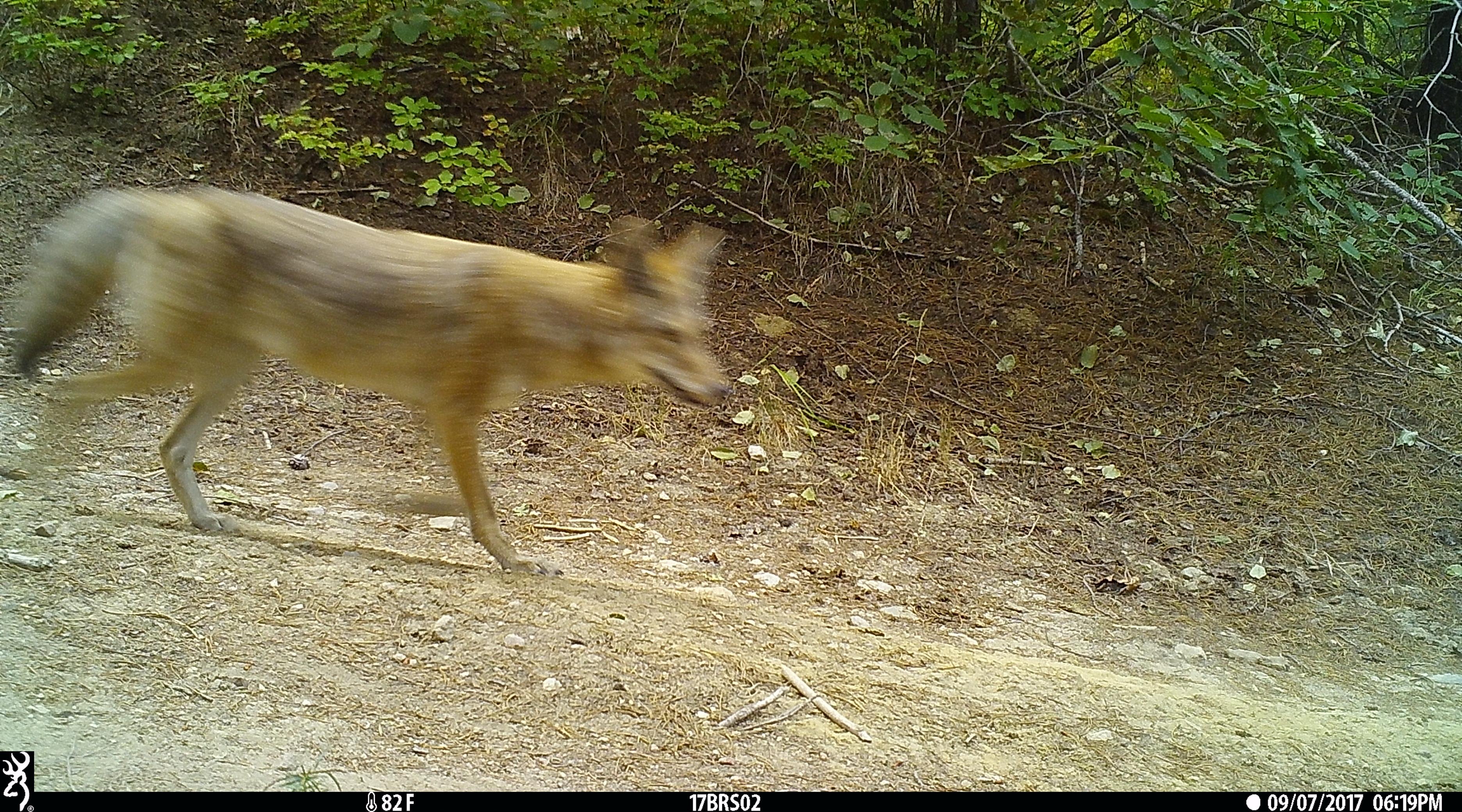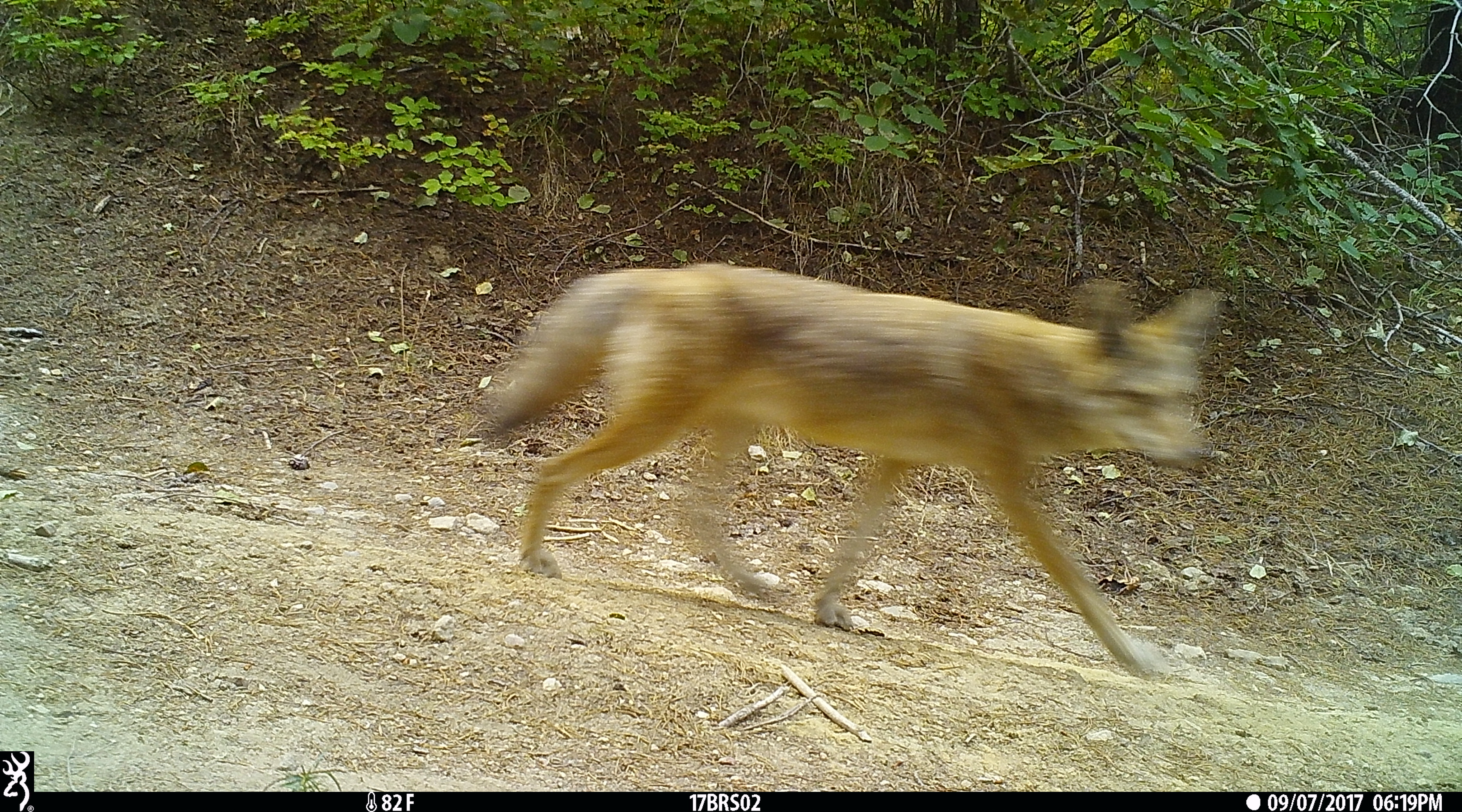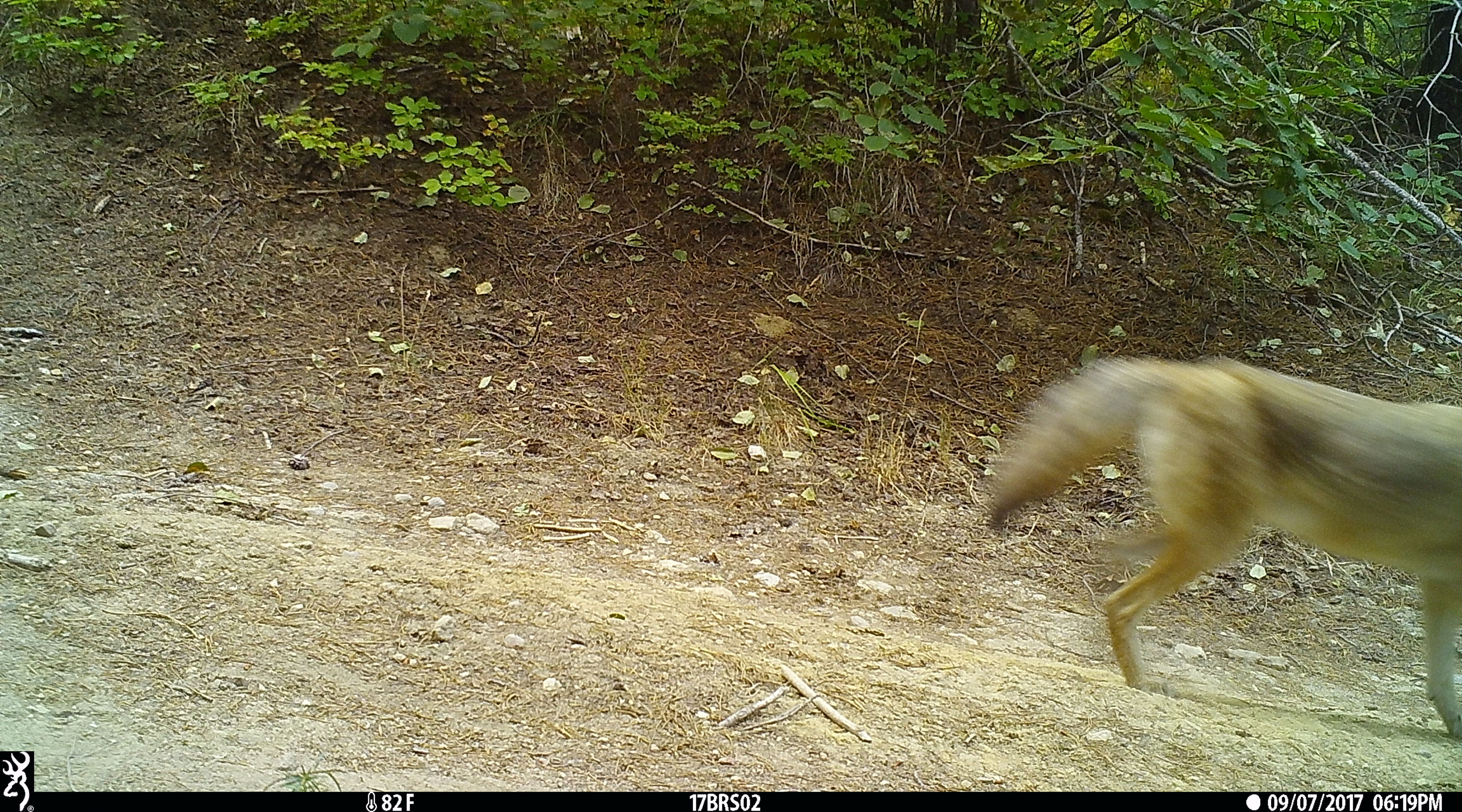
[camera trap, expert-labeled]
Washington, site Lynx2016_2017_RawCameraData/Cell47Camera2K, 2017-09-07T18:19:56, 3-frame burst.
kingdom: Animalia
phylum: Chordata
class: Mammalia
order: Carnivora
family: Canidae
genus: Canis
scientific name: Canis latrans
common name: coyote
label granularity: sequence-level